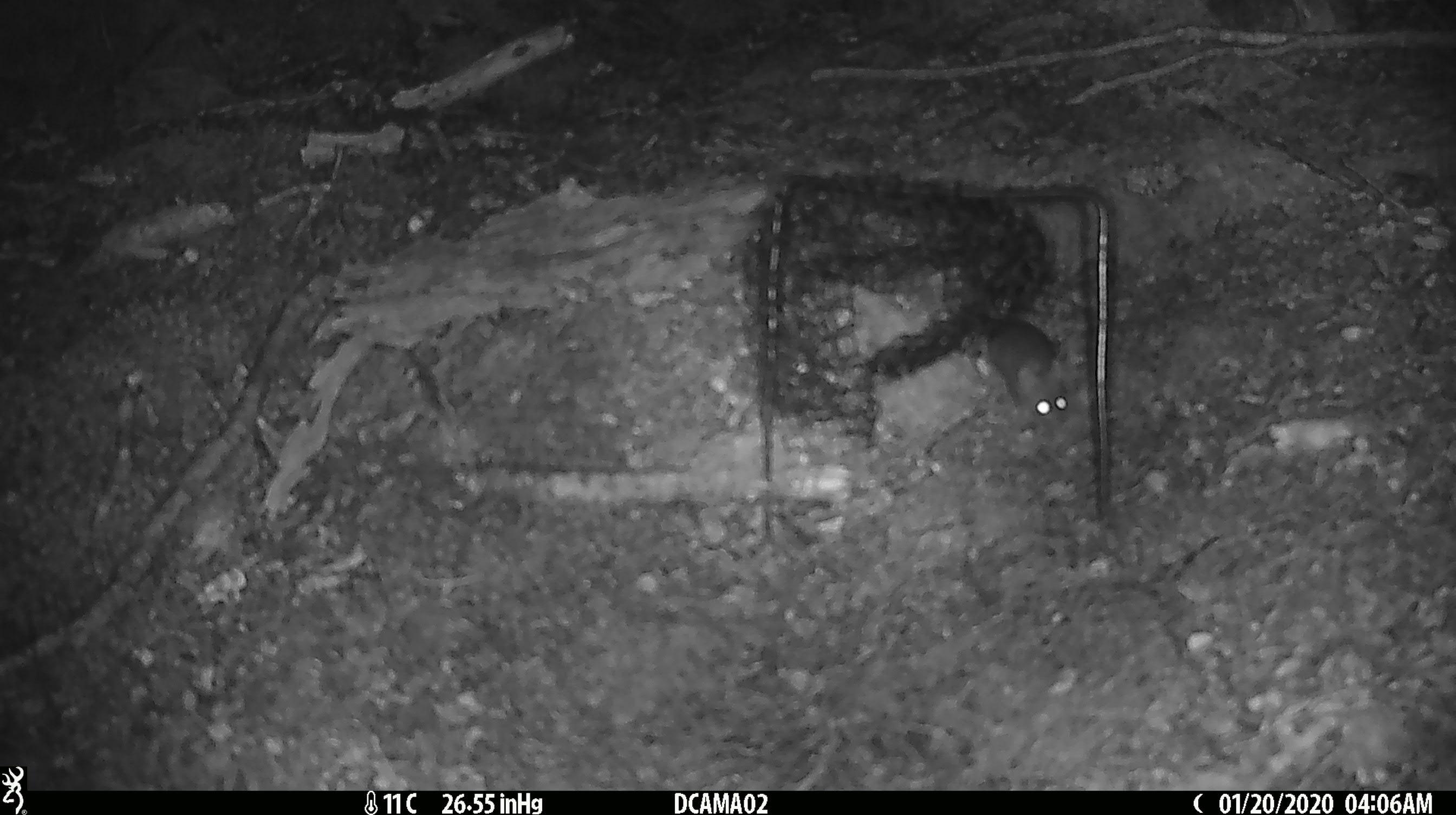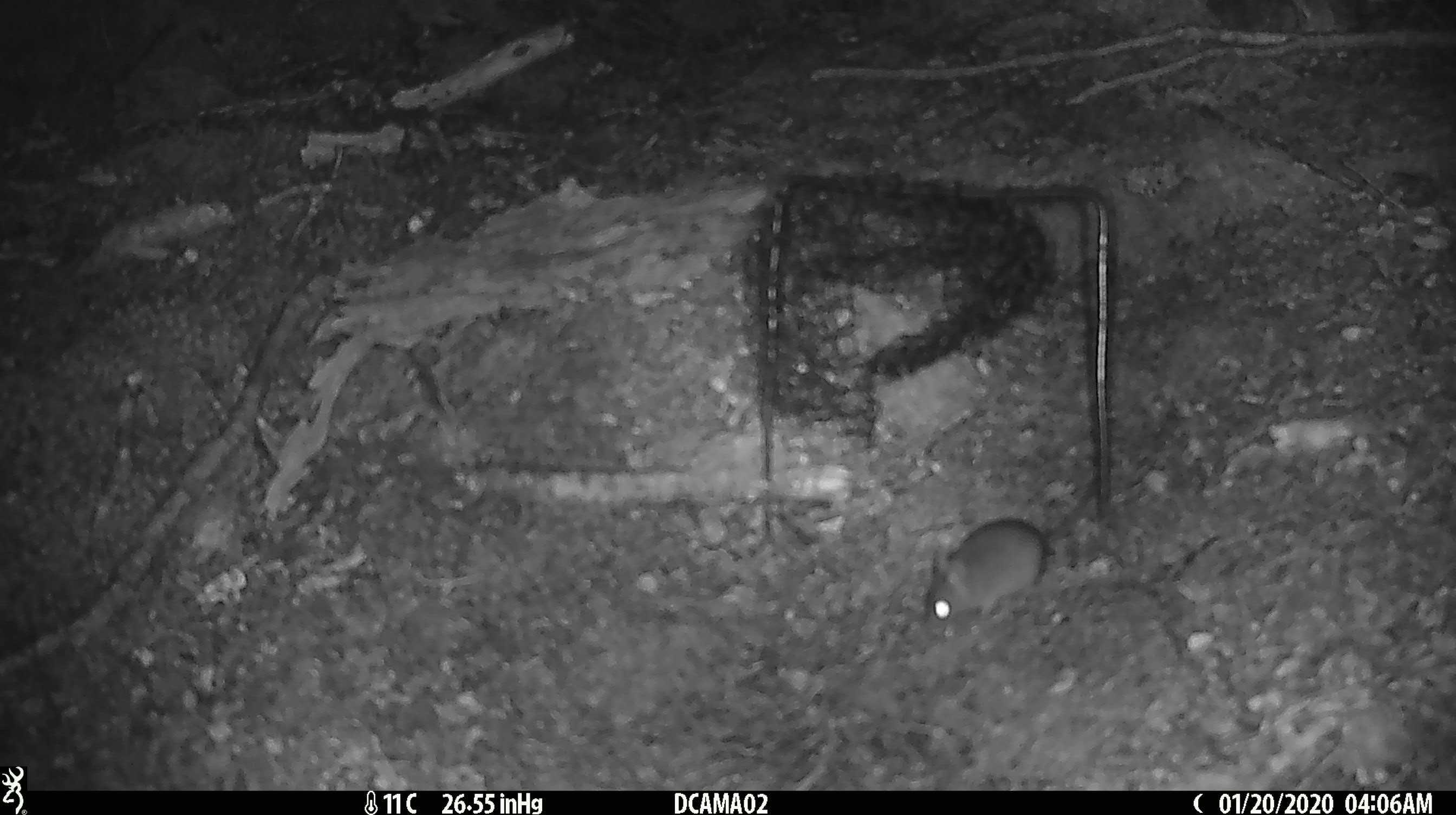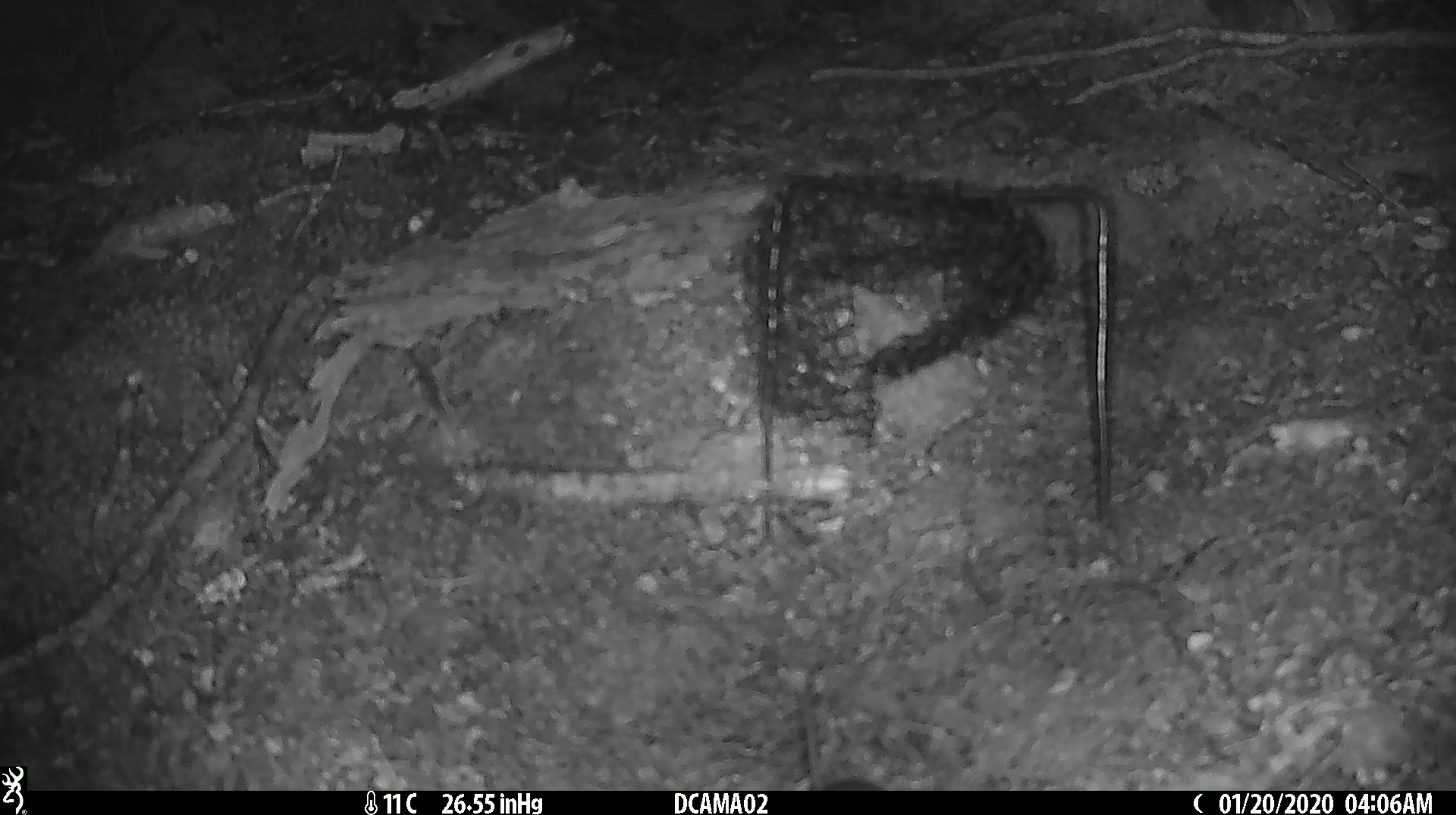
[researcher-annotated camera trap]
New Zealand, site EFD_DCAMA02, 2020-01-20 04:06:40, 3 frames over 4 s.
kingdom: Animalia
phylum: Chordata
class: Mammalia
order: Rodentia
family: Muridae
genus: Mus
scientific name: Mus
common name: mouse